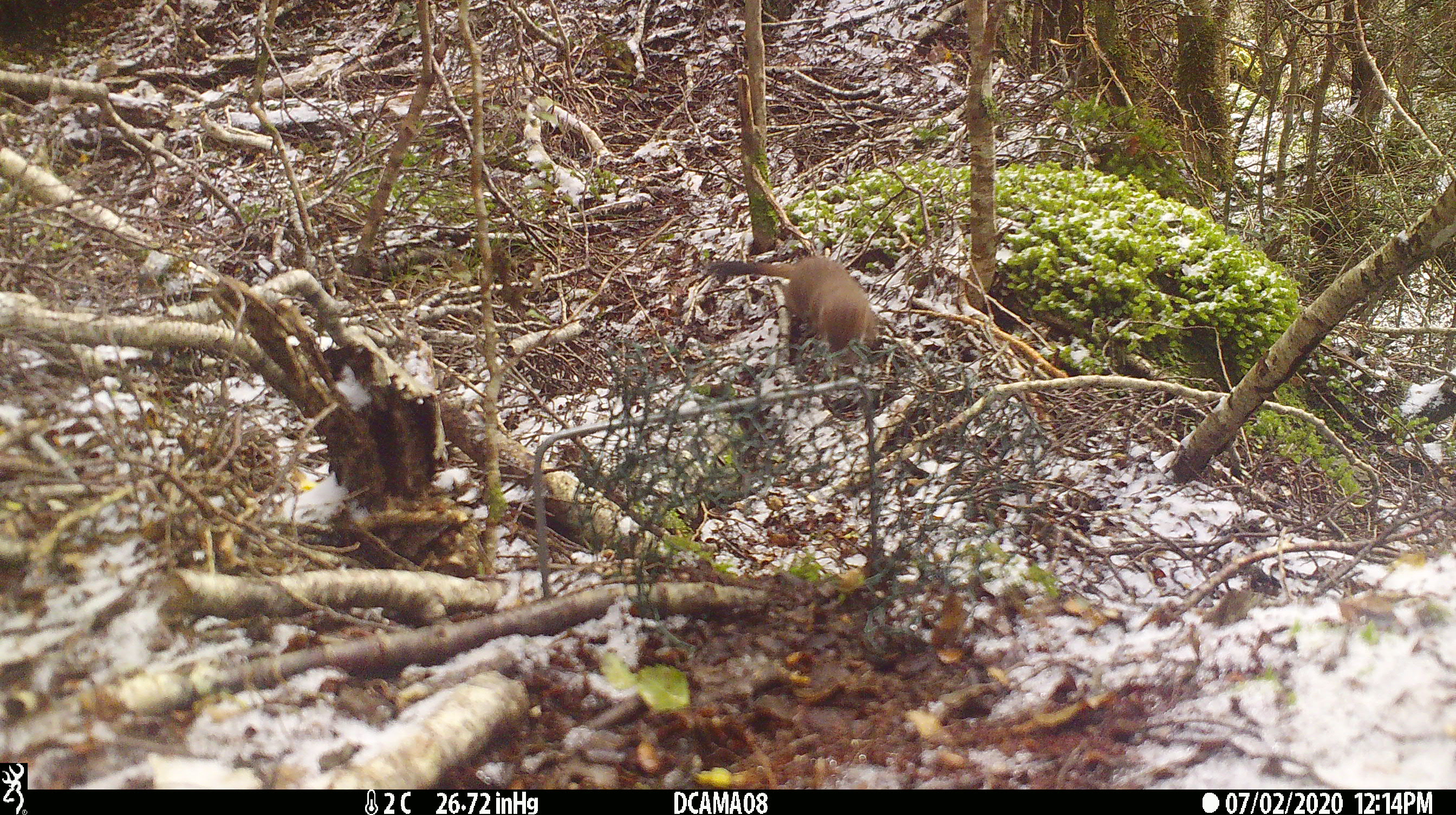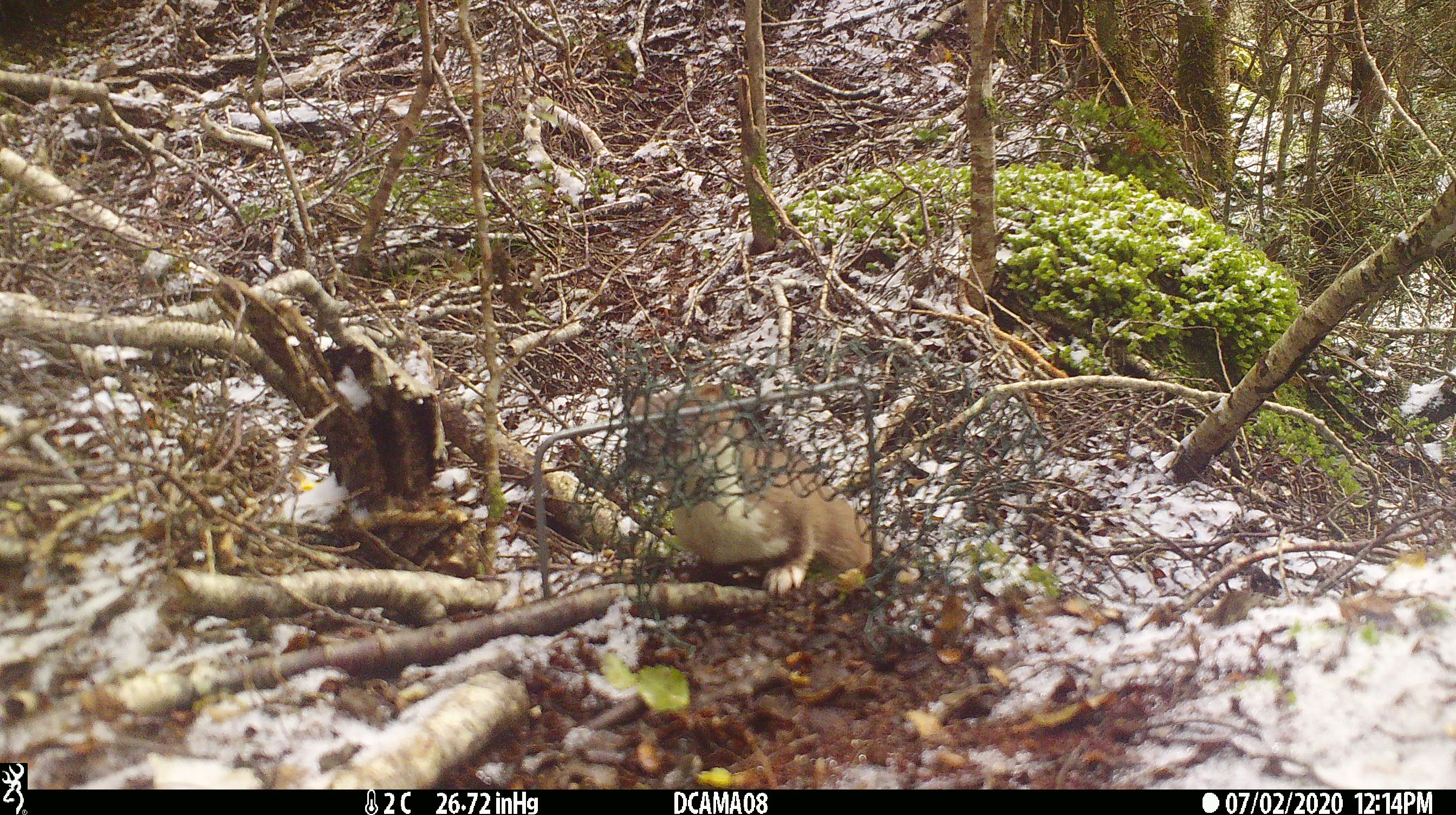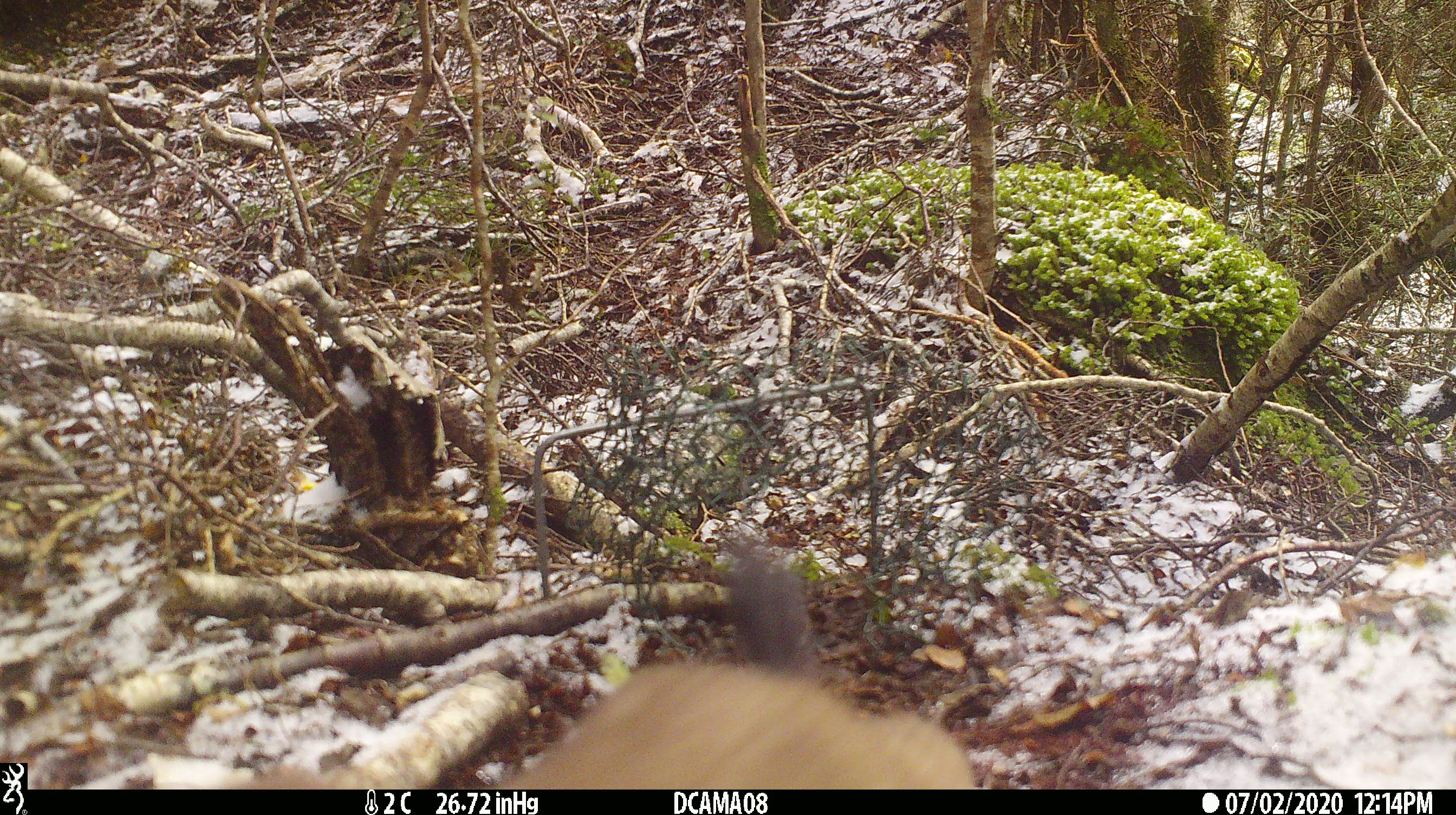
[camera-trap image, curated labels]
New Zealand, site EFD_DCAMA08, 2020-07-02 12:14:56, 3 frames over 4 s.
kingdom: Animalia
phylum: Chordata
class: Mammalia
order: Carnivora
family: Mustelidae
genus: Mustela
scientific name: Mustela erminea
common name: stoat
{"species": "stoat (Mustela erminea)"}